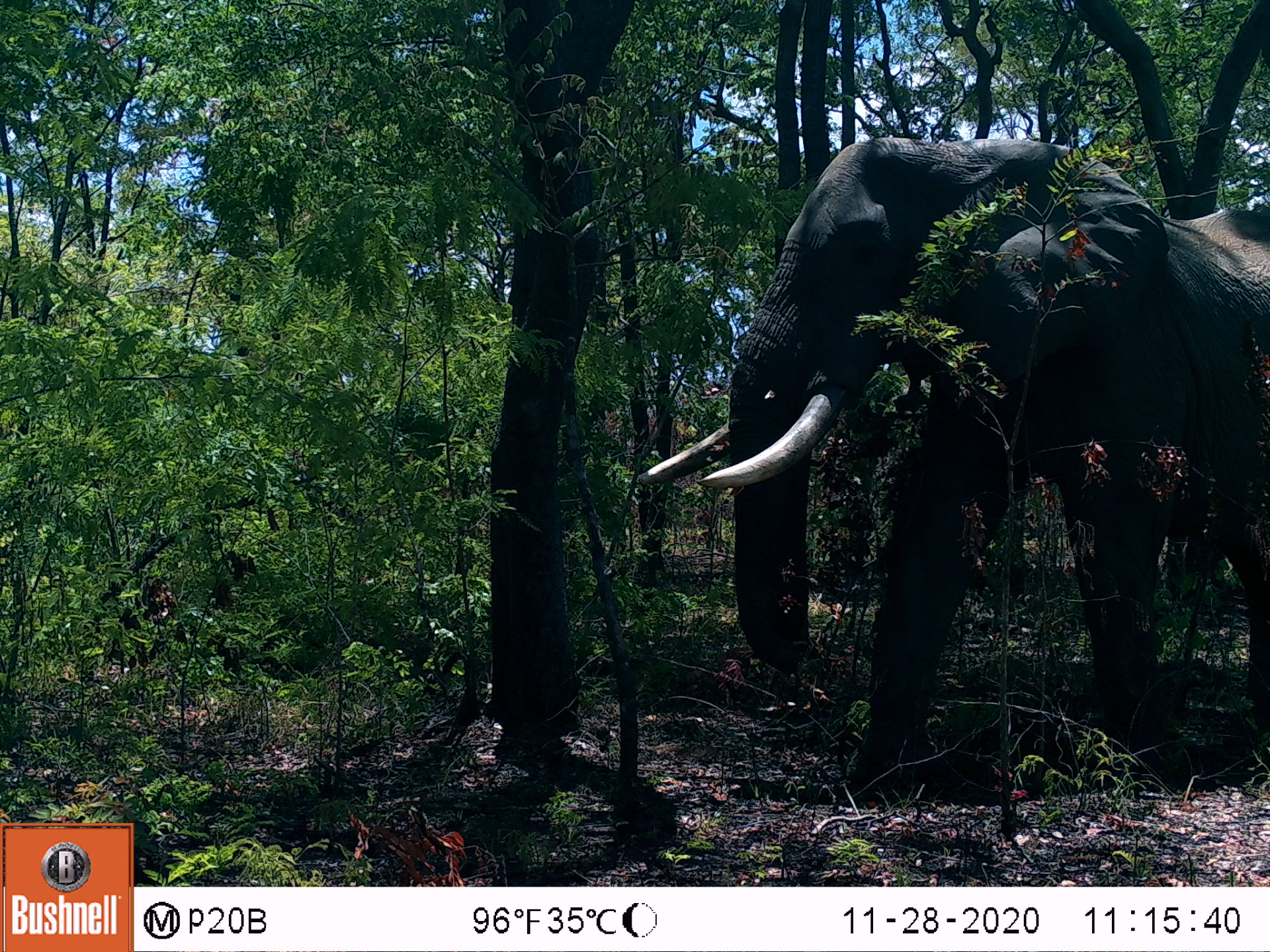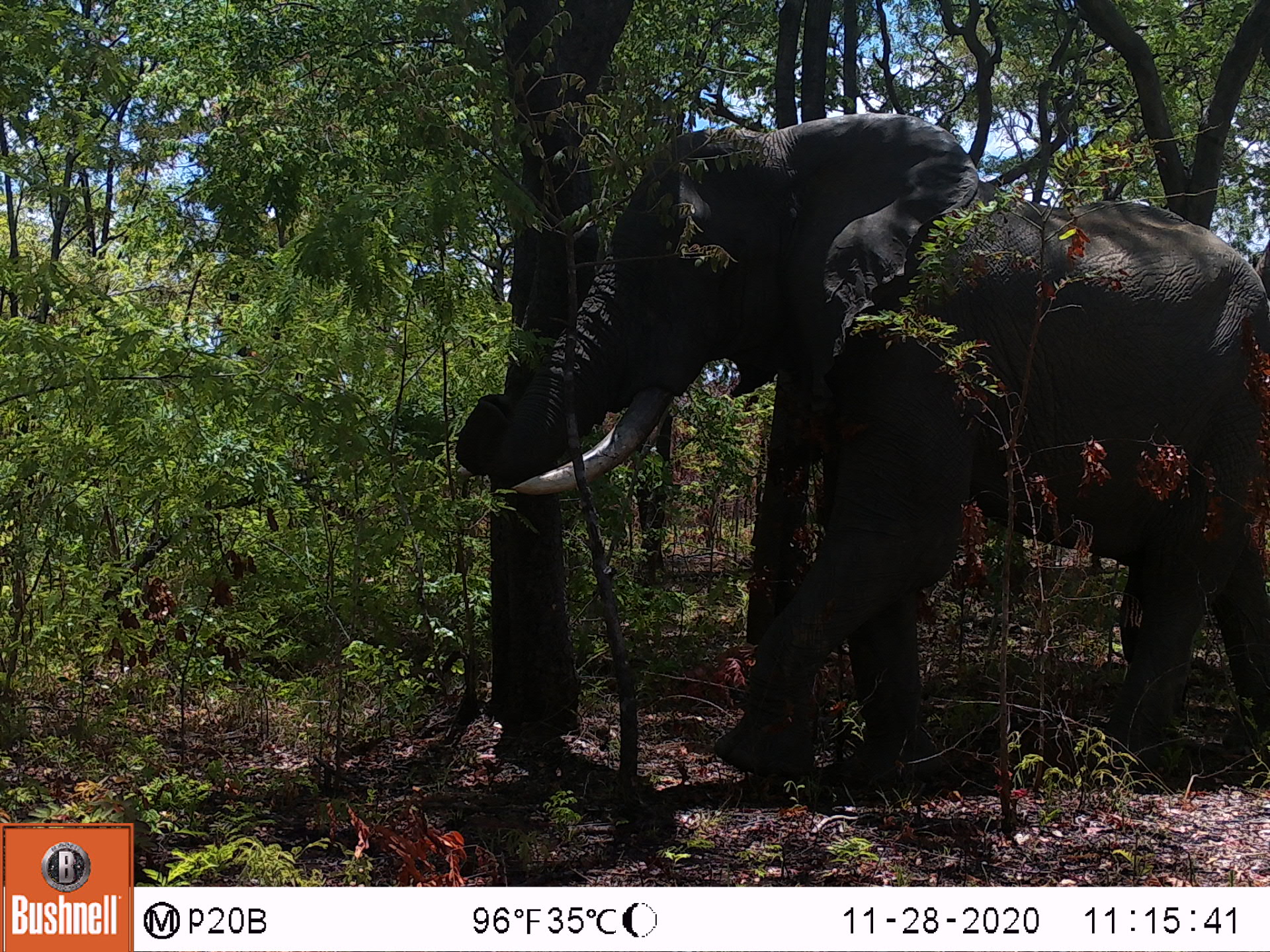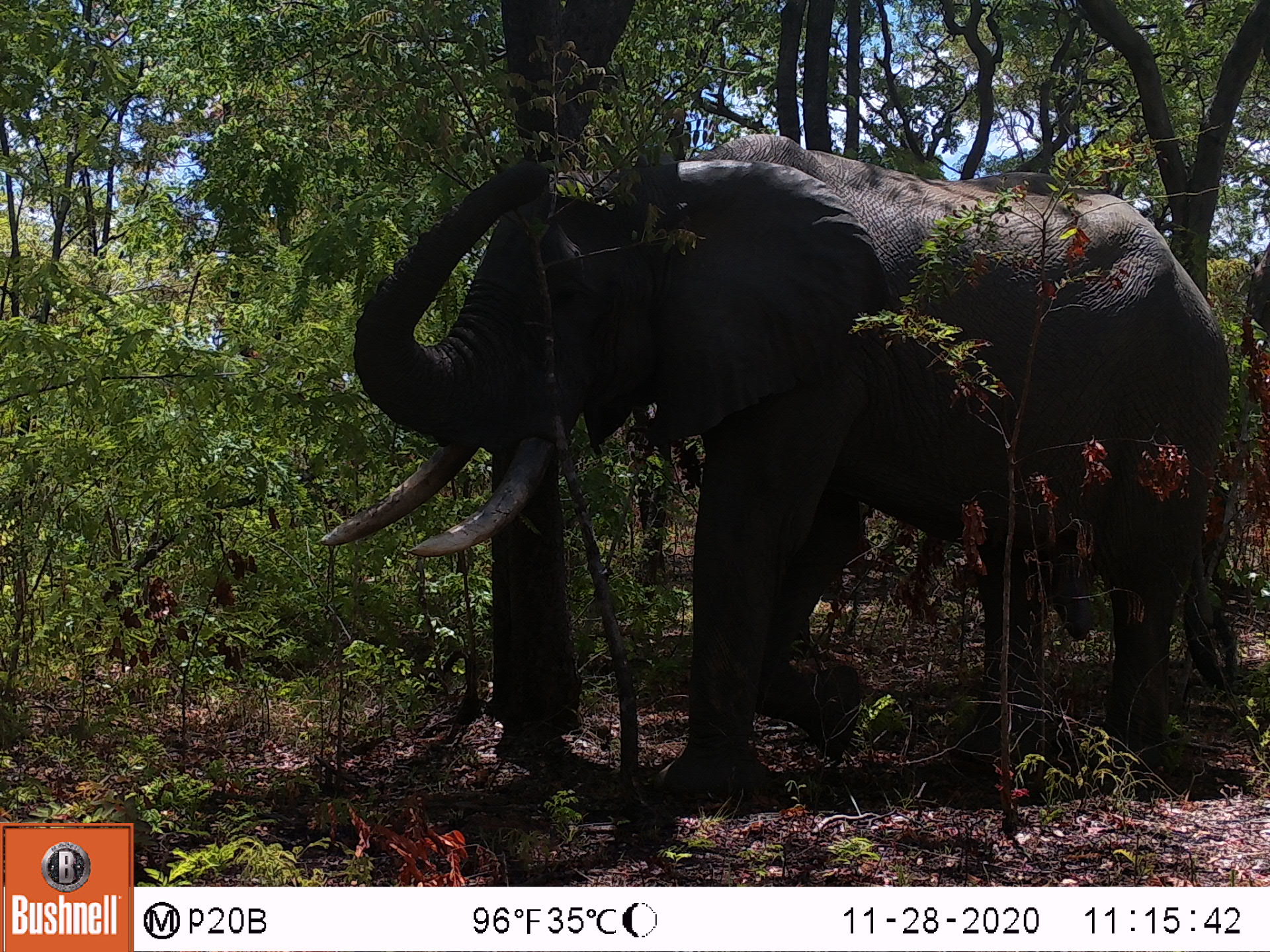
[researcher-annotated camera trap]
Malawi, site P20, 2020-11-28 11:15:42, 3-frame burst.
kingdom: Animalia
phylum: Chordata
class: Mammalia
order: Proboscidea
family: Elephantidae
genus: Loxodonta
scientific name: Loxodonta africana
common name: african savanna elephant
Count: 1.